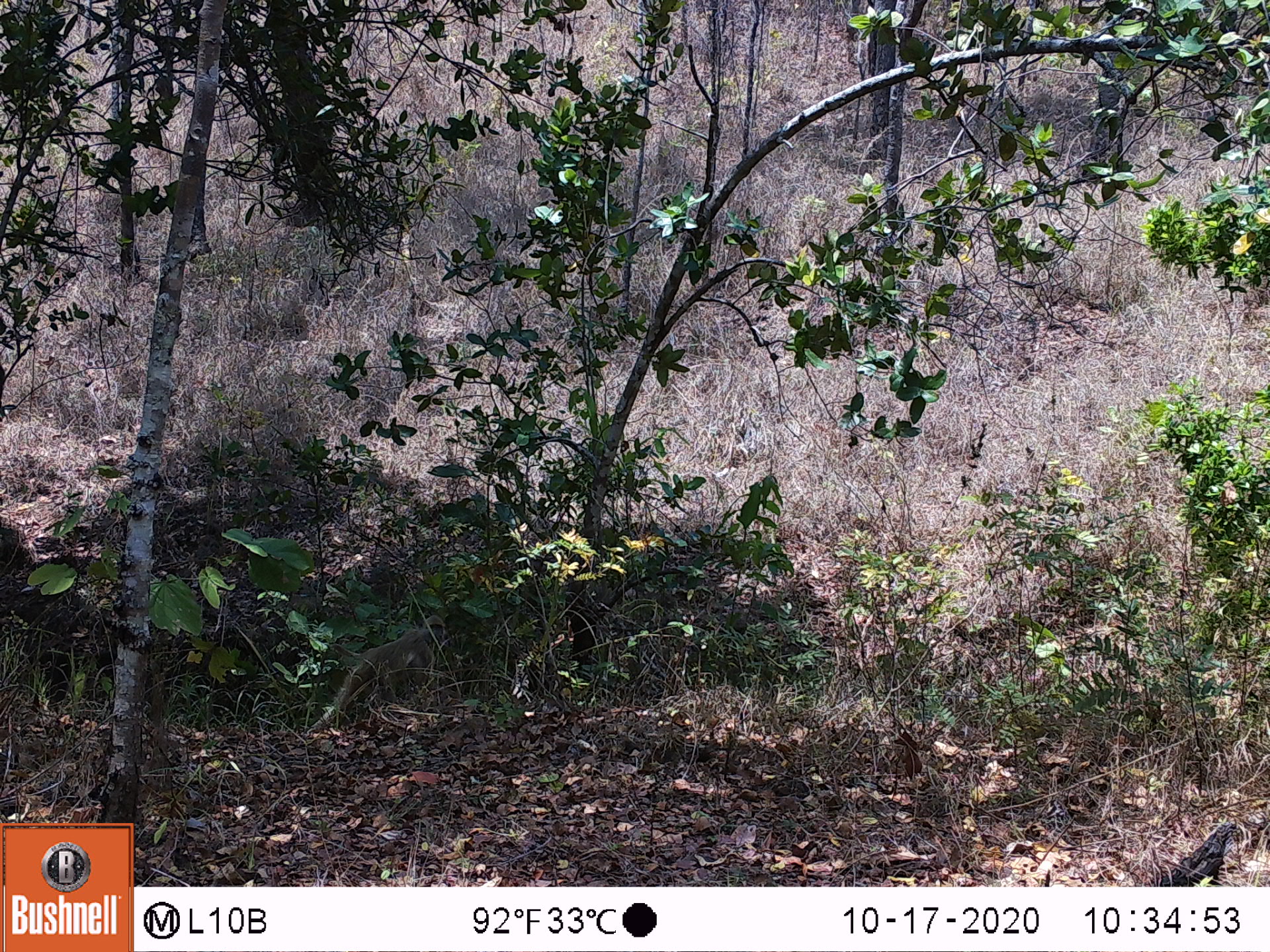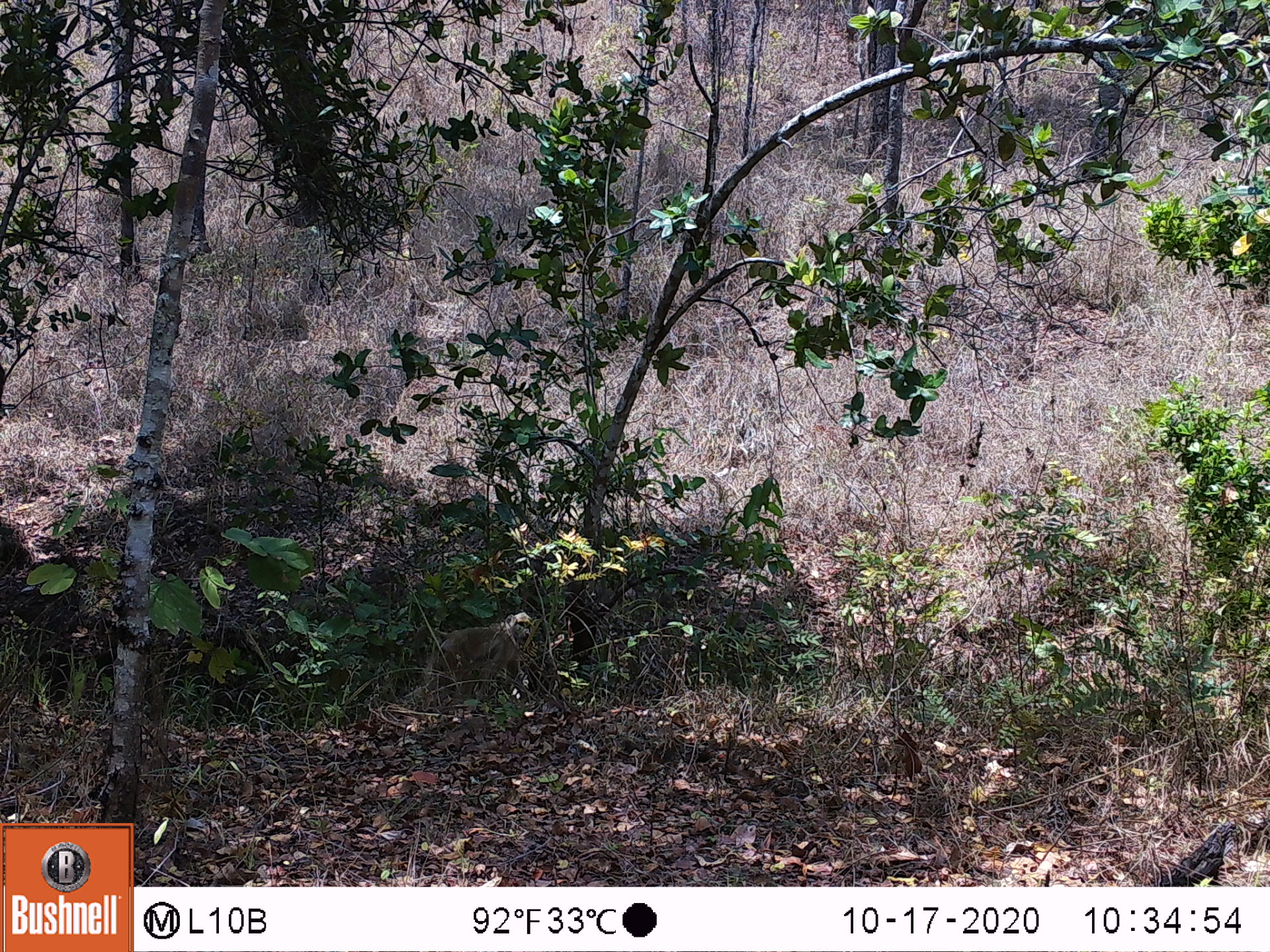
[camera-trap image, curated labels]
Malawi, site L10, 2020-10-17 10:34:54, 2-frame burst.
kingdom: Animalia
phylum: Chordata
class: Mammalia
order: Primates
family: Cercopithecidae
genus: Papio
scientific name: Papio cynocephalus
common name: yellow baboon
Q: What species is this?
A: Yellow baboon (Papio cynocephalus).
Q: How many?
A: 1.